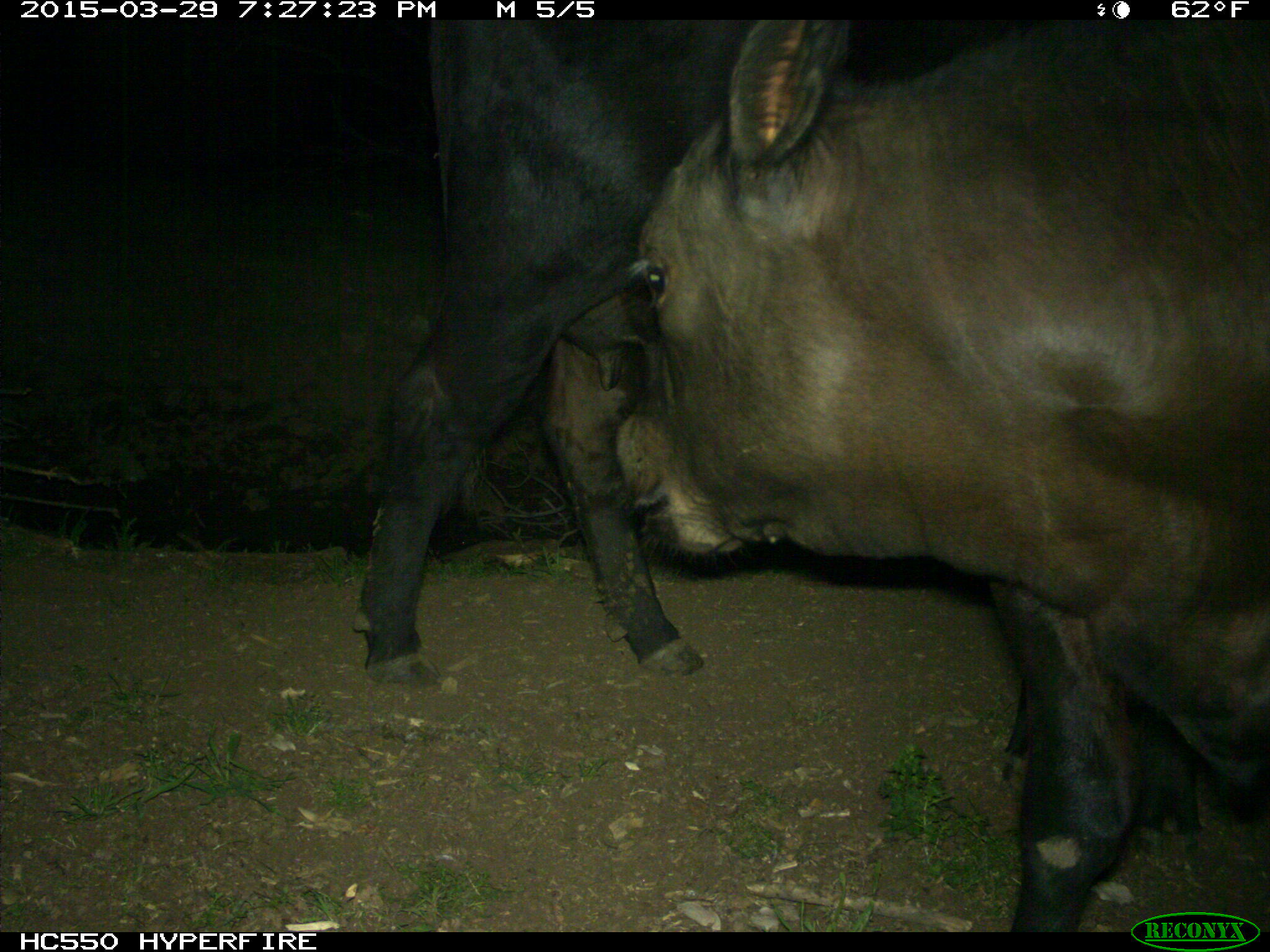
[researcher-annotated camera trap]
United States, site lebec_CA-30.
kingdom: Animalia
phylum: Chordata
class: Mammalia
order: Artiodactyla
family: Bovidae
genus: Bos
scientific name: Bos taurus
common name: domestic cow